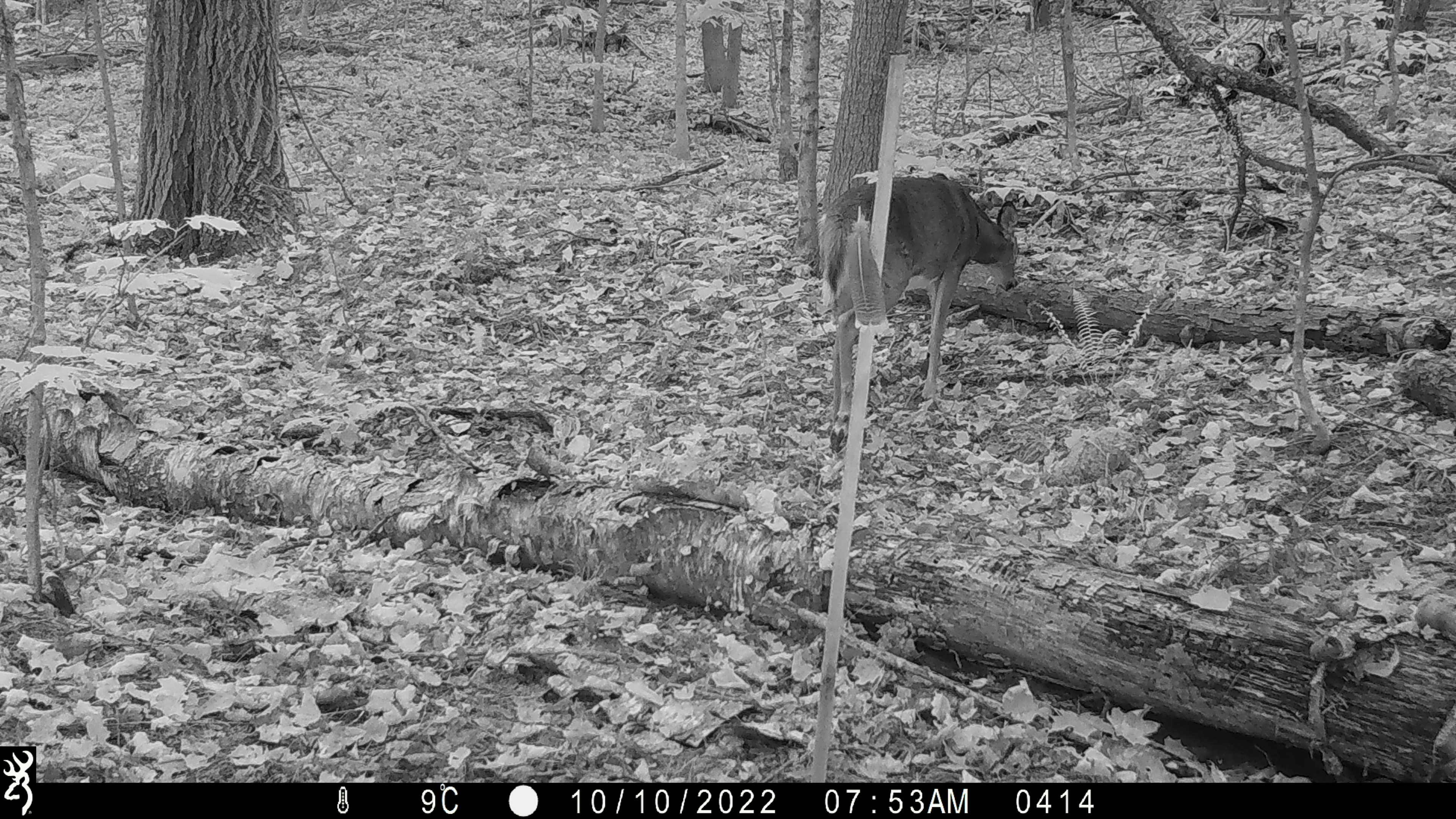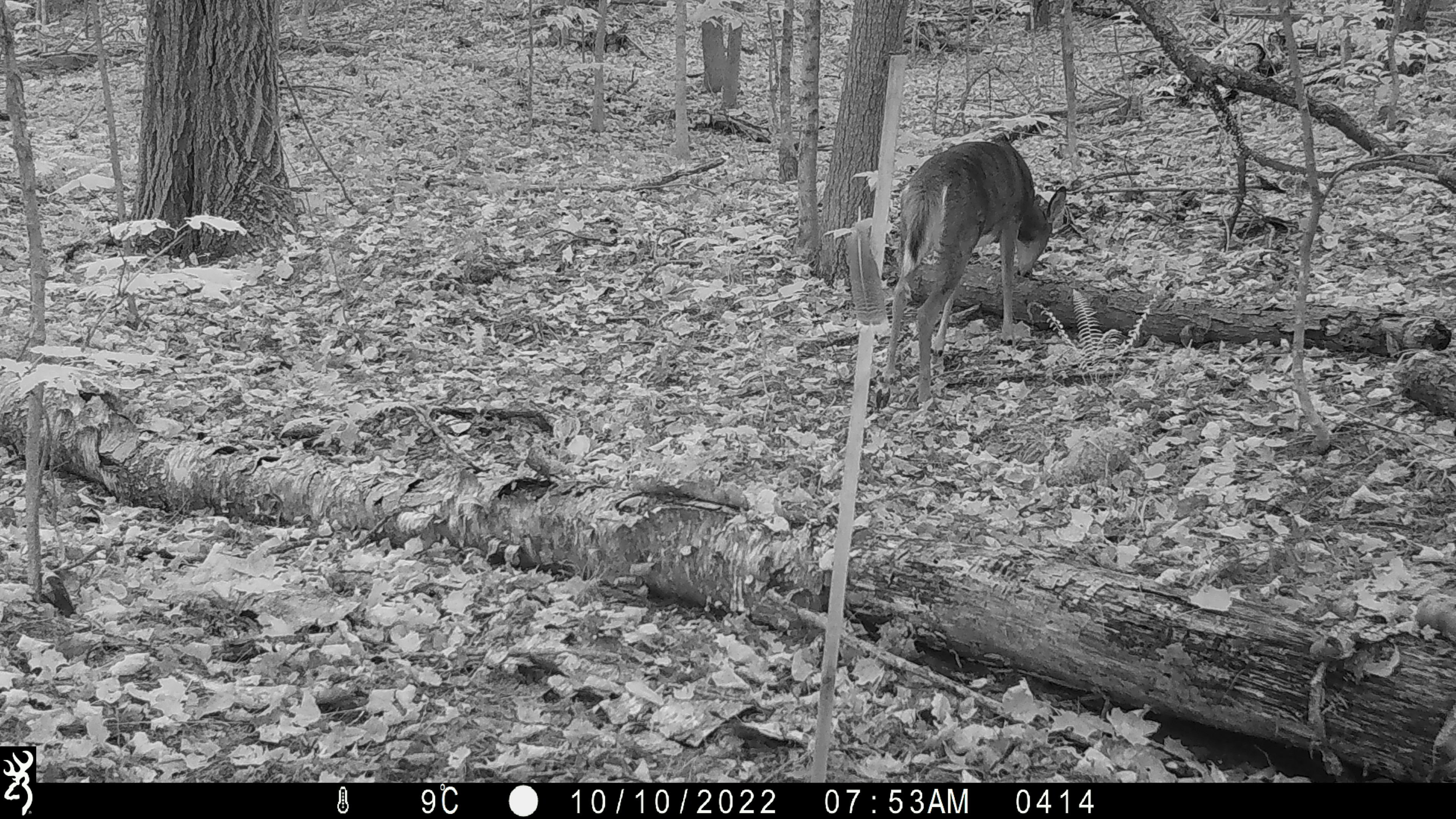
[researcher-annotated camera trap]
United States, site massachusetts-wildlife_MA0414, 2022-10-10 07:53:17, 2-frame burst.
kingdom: Animalia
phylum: Chordata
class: Mammalia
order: Artiodactyla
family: Cervidae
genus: Odocoileus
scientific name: Odocoileus virginianus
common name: white-tailed deer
White-tailed deer (Odocoileus virginianus).